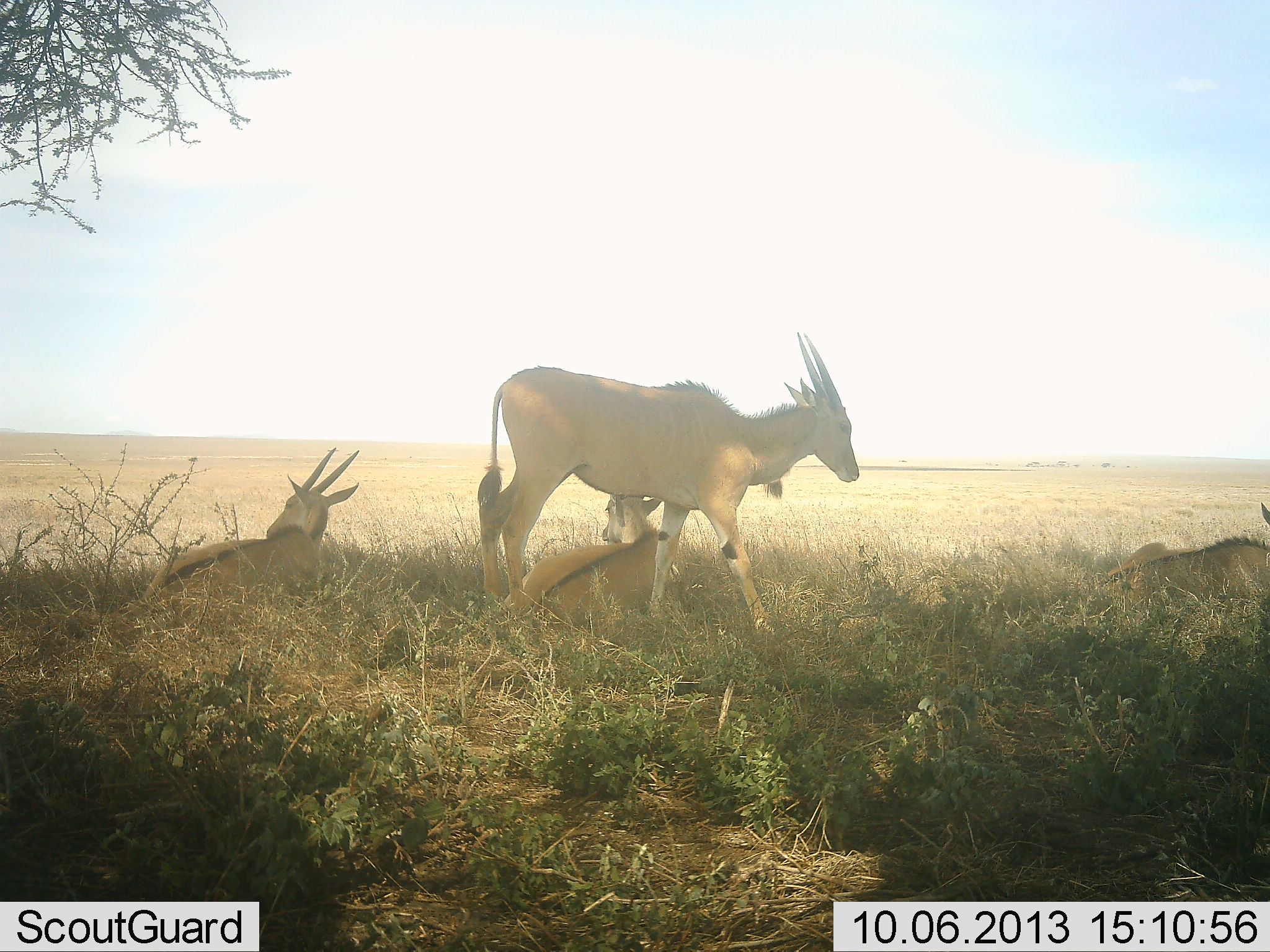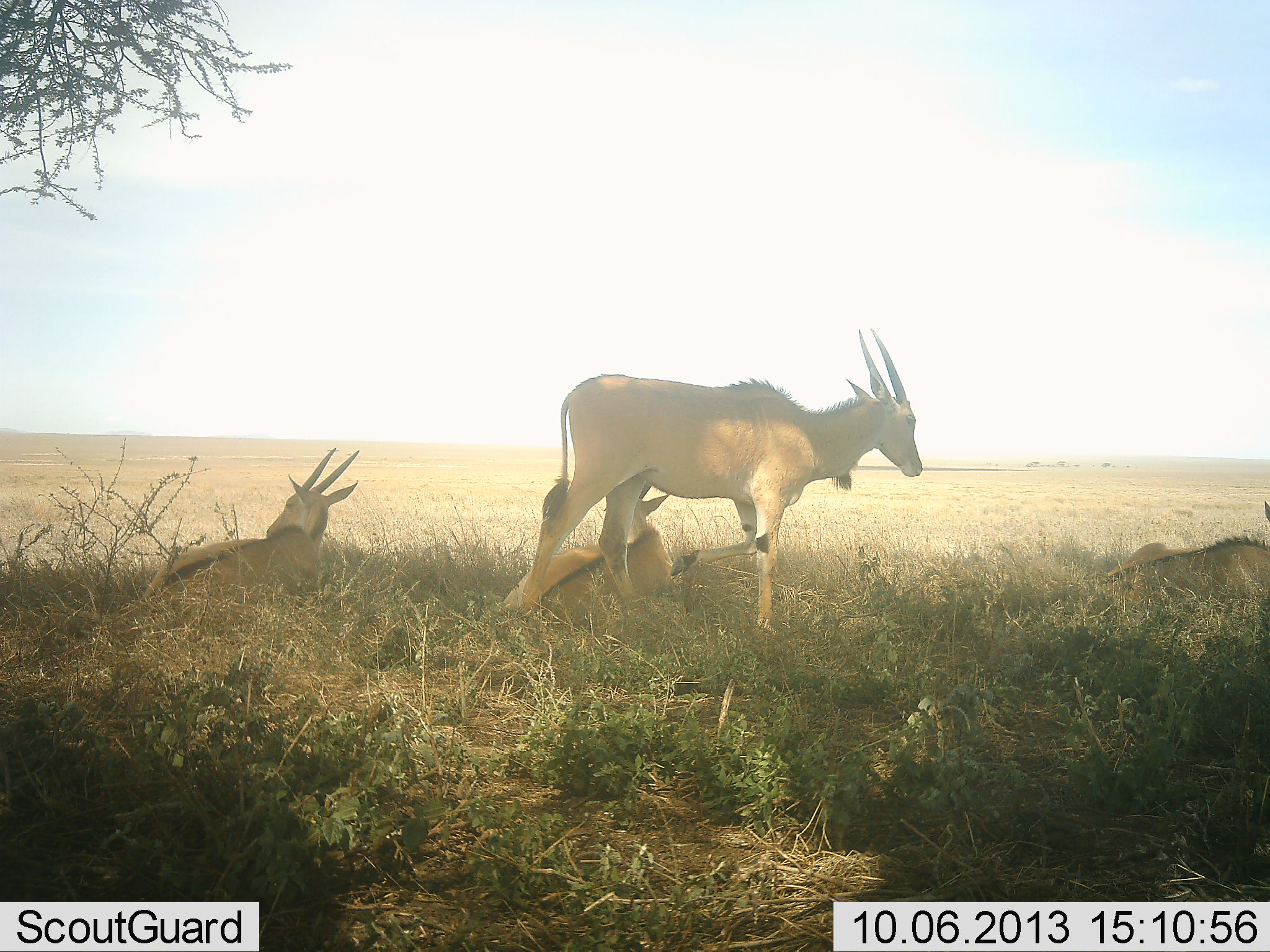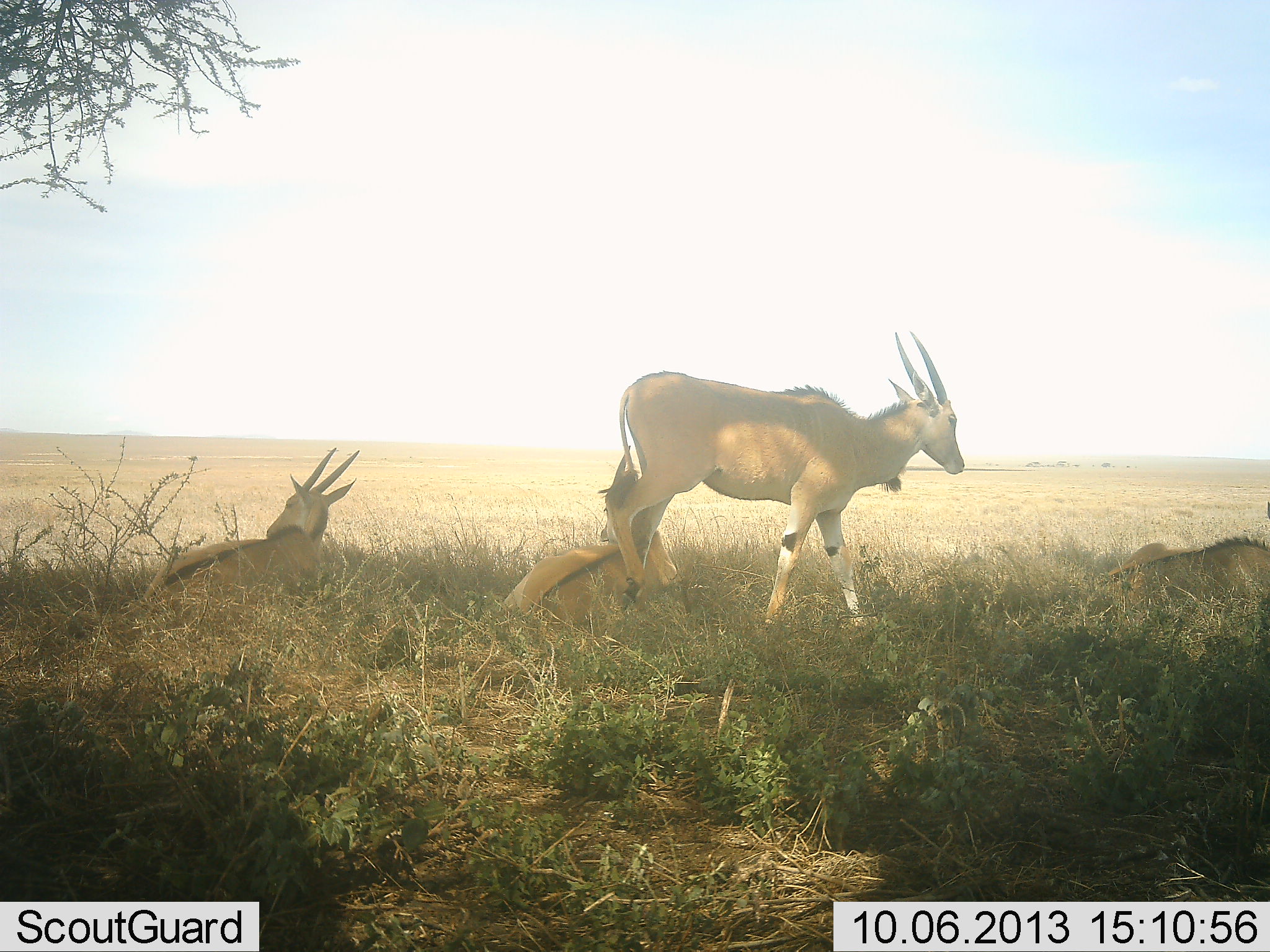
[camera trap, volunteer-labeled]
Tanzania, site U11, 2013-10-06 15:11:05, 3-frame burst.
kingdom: Animalia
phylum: Chordata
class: Mammalia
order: Artiodactyla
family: Bovidae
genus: Tragelaphus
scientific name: Tragelaphus oryx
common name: eland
Eland (Tragelaphus oryx), count 4. Behavior (volunteer vote fractions): standing 48%, resting 100%, moving 33%, interacting 0%. Young present (vote fraction): 10%. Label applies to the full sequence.